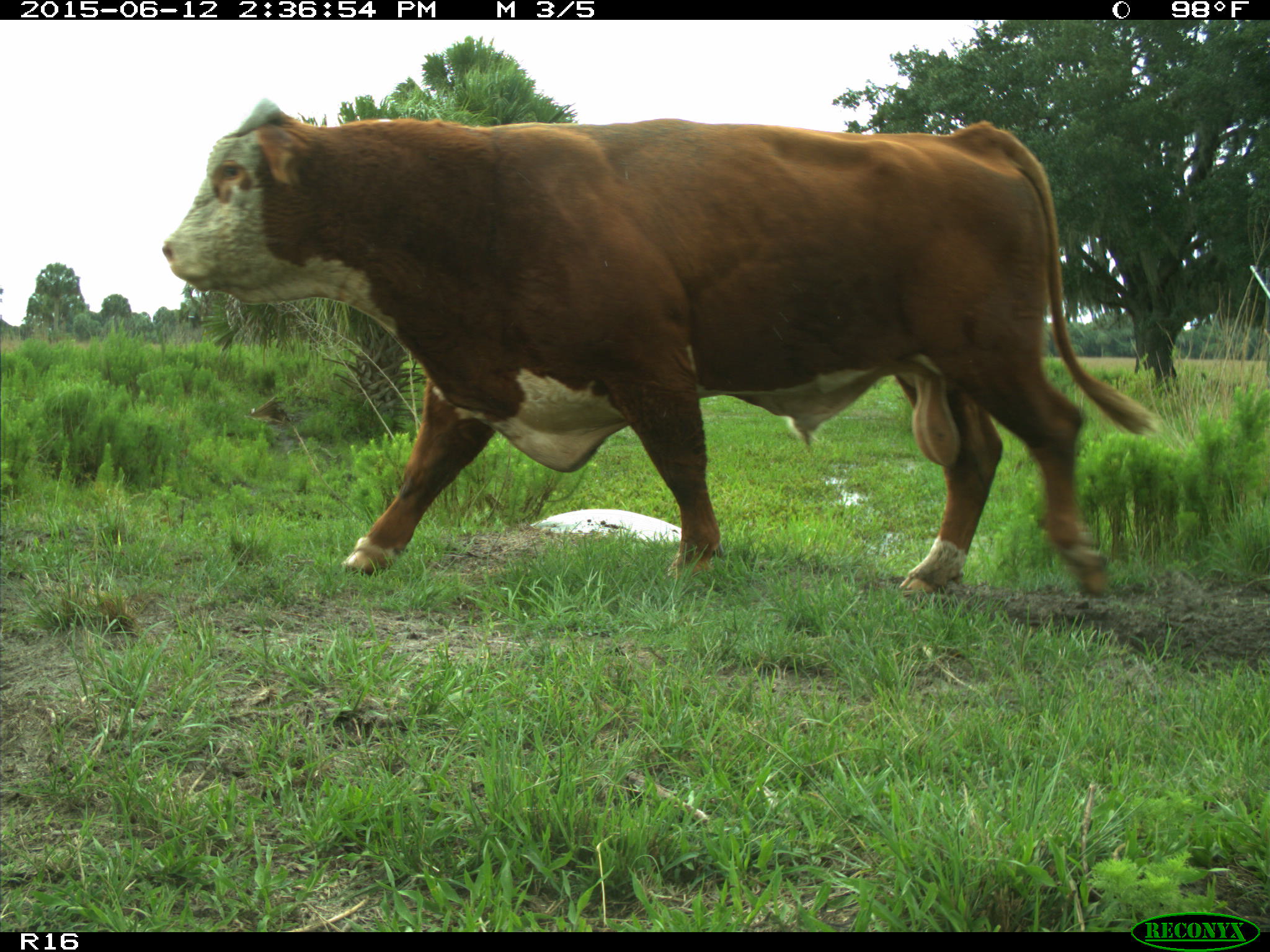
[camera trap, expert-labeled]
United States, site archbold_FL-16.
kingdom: Animalia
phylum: Chordata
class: Mammalia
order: Artiodactyla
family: Bovidae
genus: Bos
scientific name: Bos taurus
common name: domestic cow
Bos taurus (domestic cow).